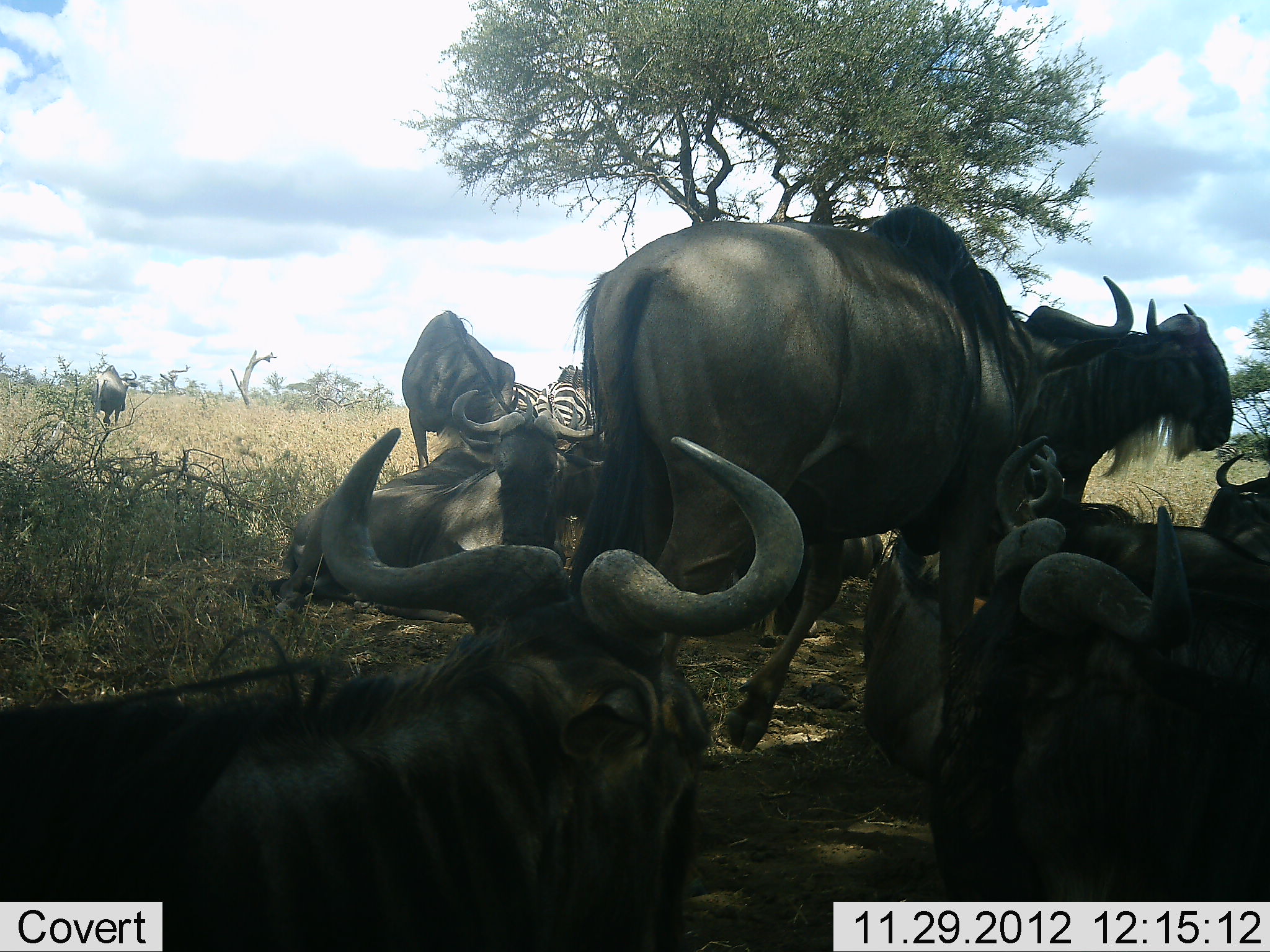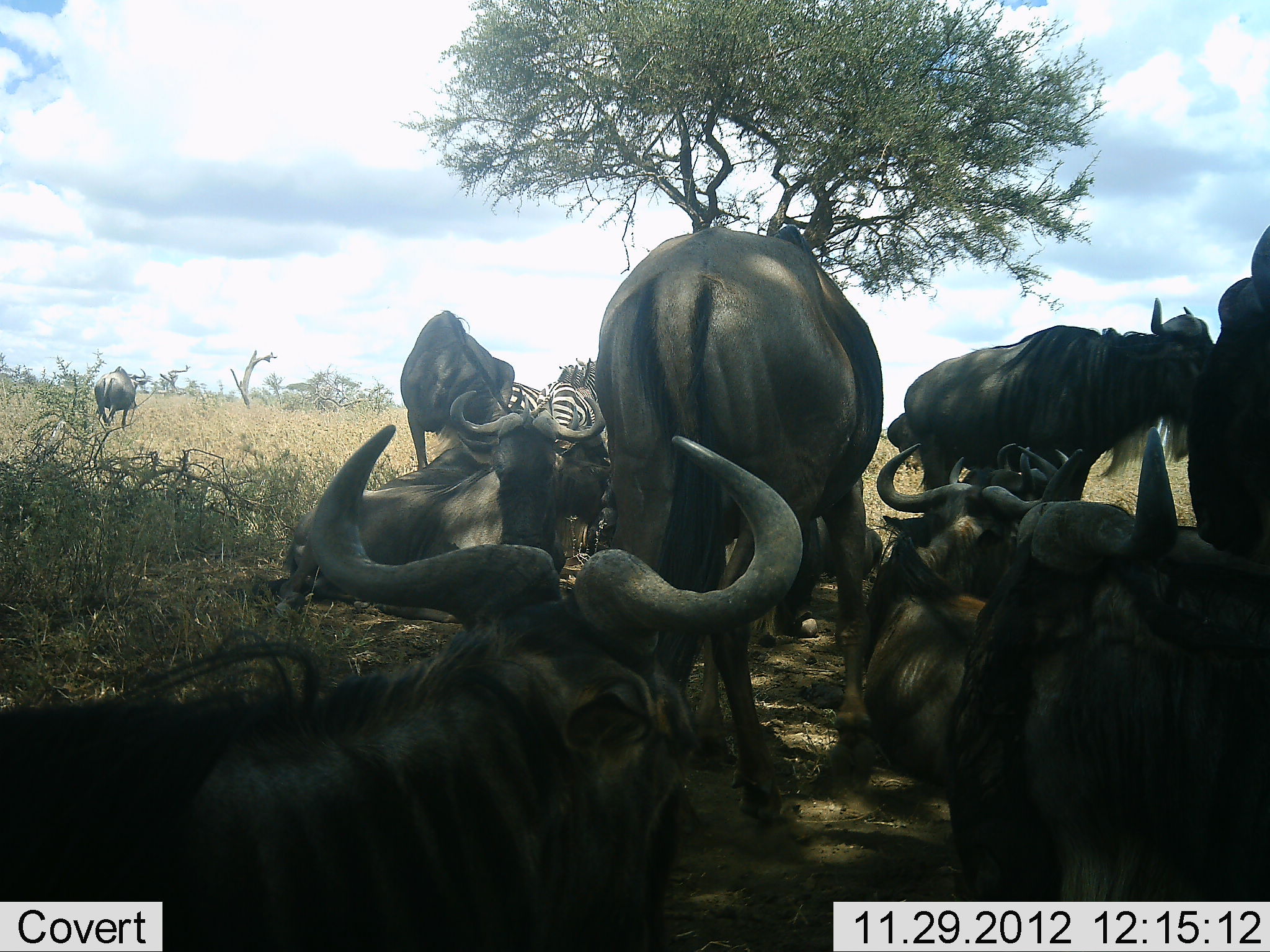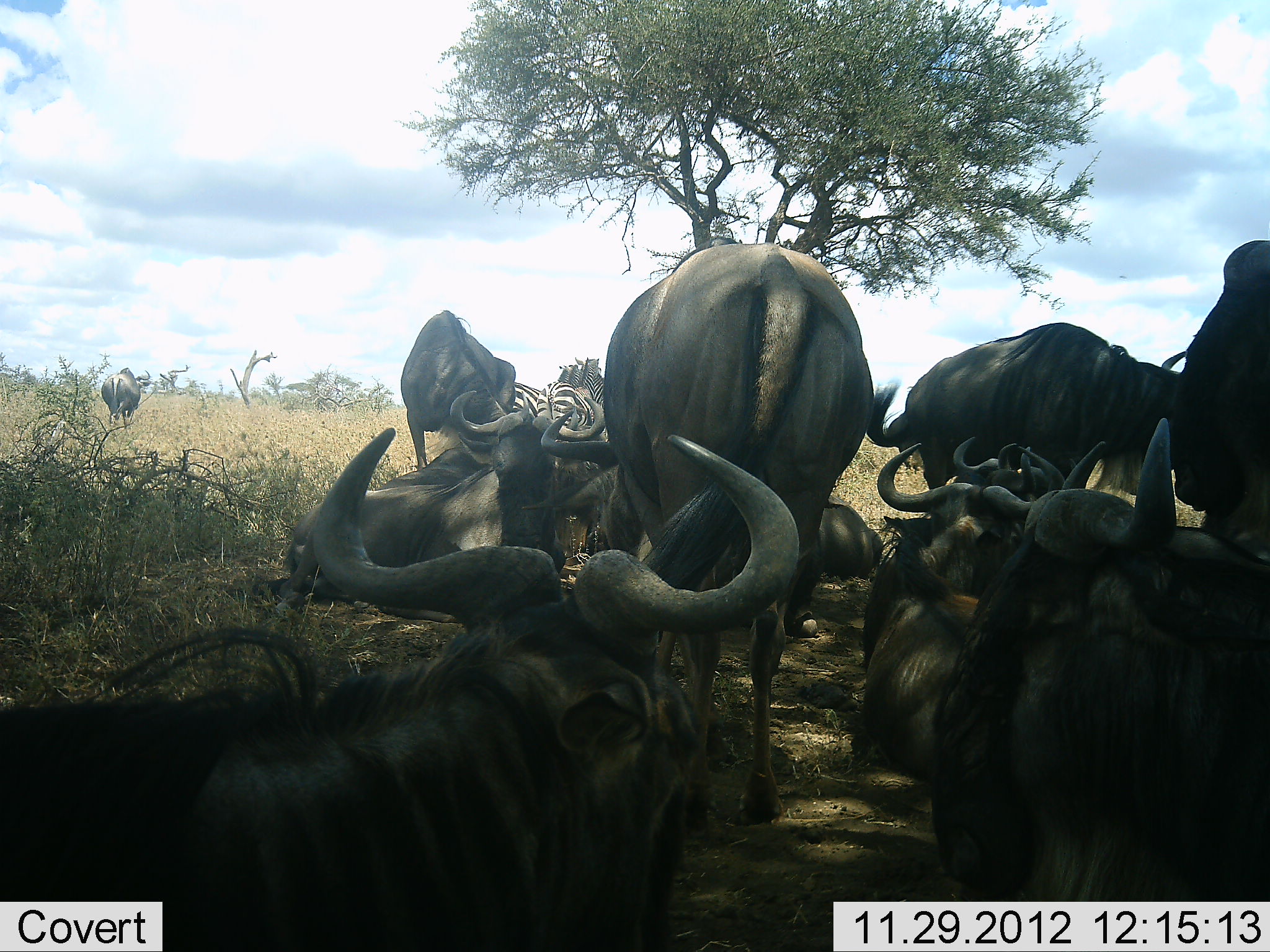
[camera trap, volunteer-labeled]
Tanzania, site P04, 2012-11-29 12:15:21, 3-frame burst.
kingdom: Animalia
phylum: Chordata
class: Mammalia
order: Artiodactyla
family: Bovidae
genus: Connochaetes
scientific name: Connochaetes taurinus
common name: blue wildebeest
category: wildebeest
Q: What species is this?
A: Wildebeest (blue wildebeest) (Connochaetes taurinus).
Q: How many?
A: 10.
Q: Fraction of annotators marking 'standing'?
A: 92%.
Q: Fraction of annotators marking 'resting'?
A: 100%.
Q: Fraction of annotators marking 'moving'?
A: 25%.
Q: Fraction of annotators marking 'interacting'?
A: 8%.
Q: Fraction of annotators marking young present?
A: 0%.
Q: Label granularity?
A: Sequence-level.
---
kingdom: Animalia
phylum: Chordata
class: Mammalia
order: Perissodactyla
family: Equidae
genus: Equus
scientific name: Equus quagga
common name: plains zebra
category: zebra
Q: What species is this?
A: Zebra (plains zebra) (Equus quagga).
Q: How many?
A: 2.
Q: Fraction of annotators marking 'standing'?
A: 100%.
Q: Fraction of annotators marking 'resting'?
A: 0%.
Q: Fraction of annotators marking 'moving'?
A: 0%.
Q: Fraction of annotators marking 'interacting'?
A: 0%.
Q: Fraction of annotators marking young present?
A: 0%.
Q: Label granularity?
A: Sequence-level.